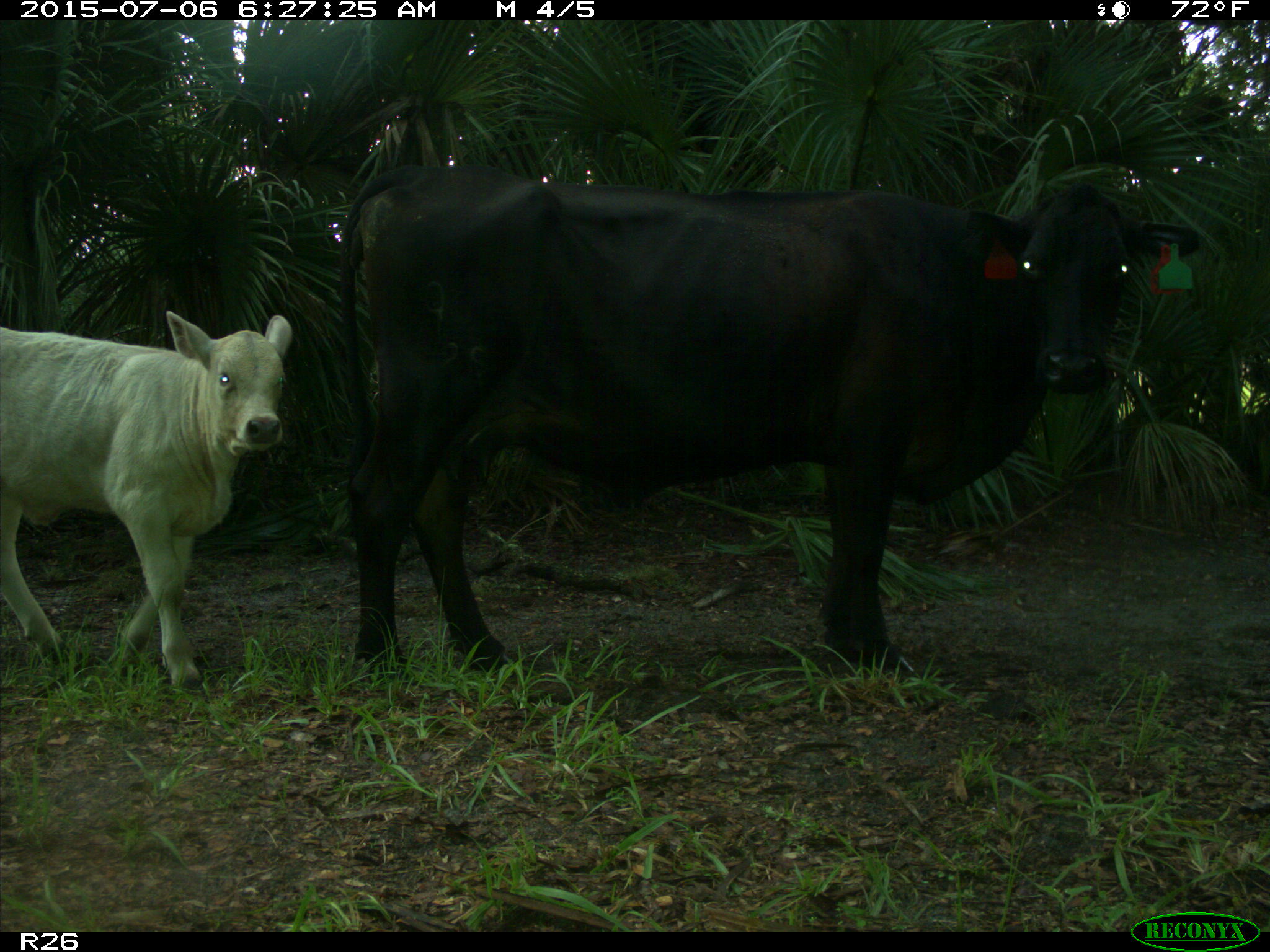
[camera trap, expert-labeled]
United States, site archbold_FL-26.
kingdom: Animalia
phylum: Chordata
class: Mammalia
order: Artiodactyla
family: Bovidae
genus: Bos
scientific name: Bos taurus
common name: domestic cow